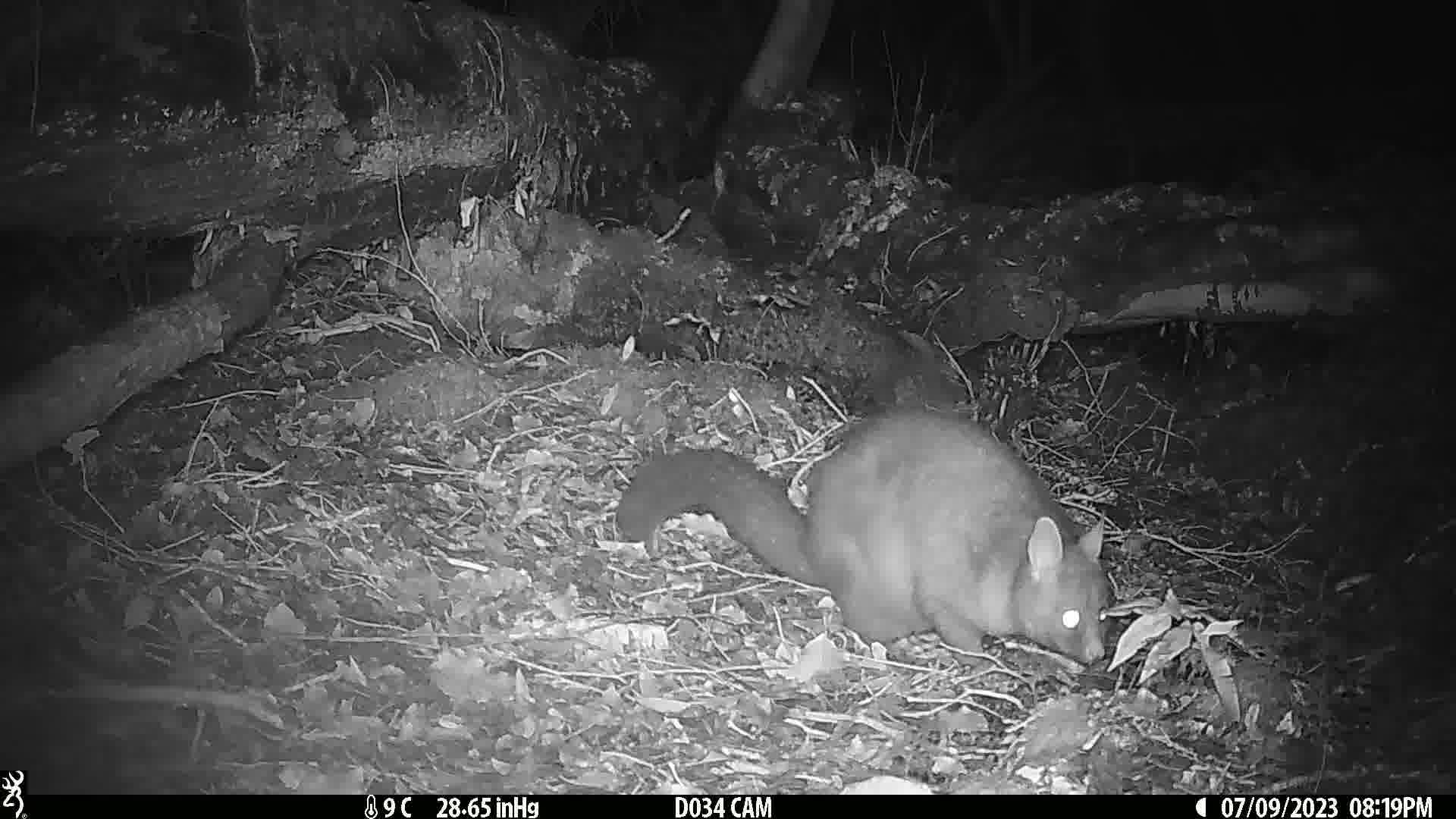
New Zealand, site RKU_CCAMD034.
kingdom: Animalia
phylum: Chordata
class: Mammalia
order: Diprotodontia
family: Phalangeridae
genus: Trichosurus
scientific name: Trichosurus vulpecula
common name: common brushtail possum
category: possum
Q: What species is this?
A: Possum (common brushtail possum) (Trichosurus vulpecula).